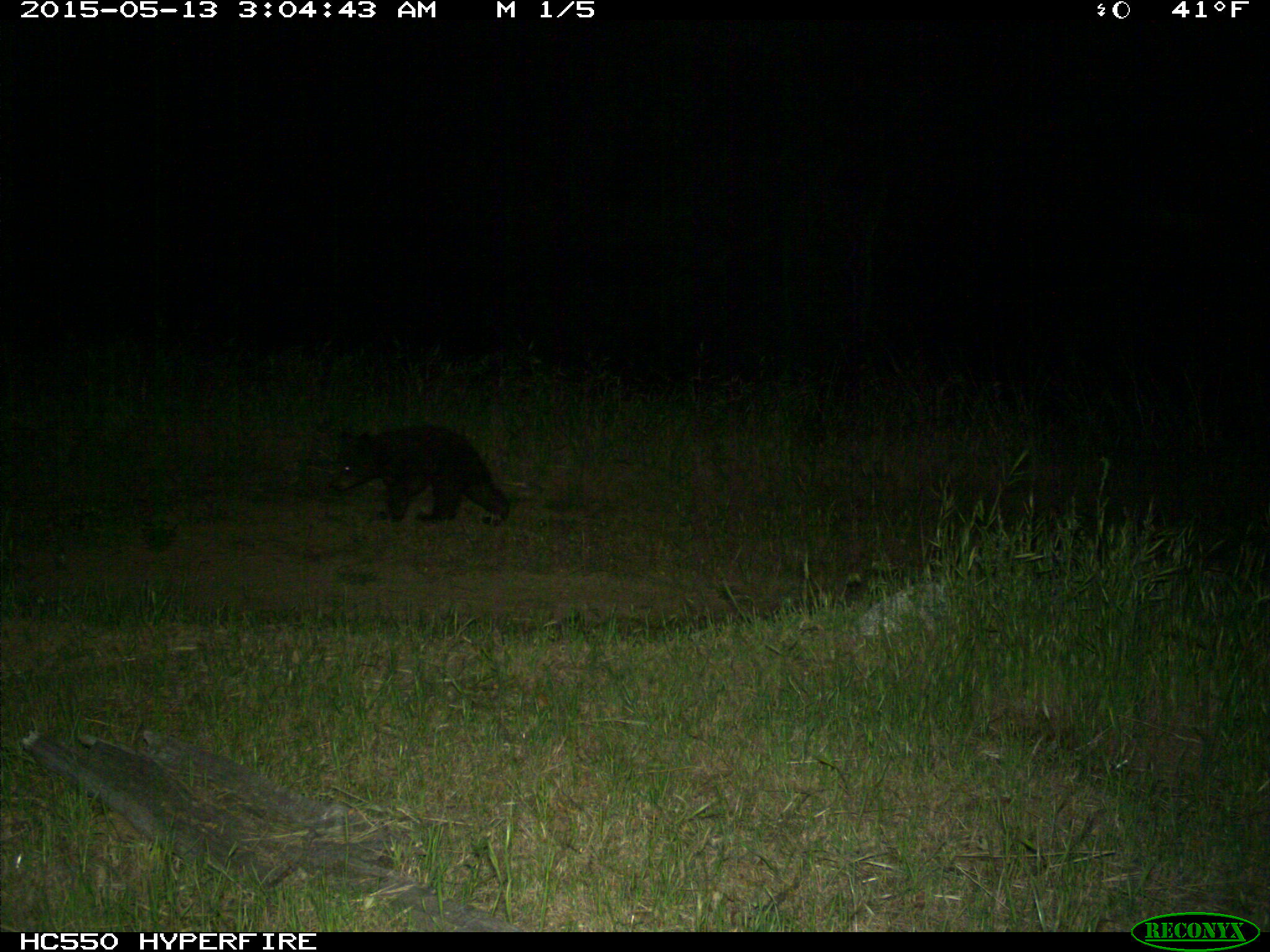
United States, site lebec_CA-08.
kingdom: Animalia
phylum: Chordata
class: Mammalia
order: Carnivora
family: Ursidae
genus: Ursus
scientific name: Ursus americanus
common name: american black bear